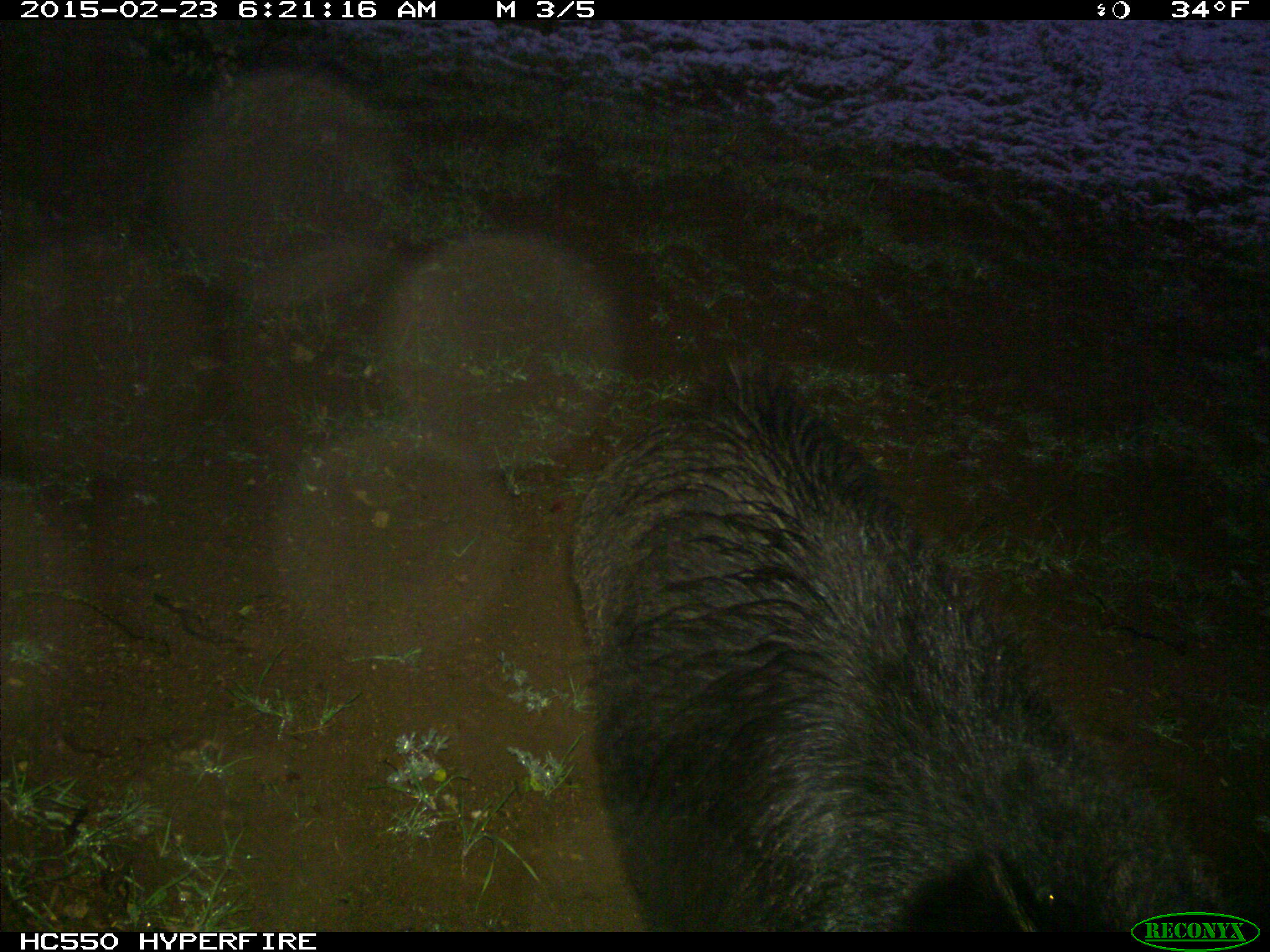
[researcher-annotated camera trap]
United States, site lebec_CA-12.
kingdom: Animalia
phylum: Chordata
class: Mammalia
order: Artiodactyla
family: Suidae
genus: Sus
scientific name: Sus scrofa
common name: wild boar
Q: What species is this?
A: Sus scrofa (wild boar).